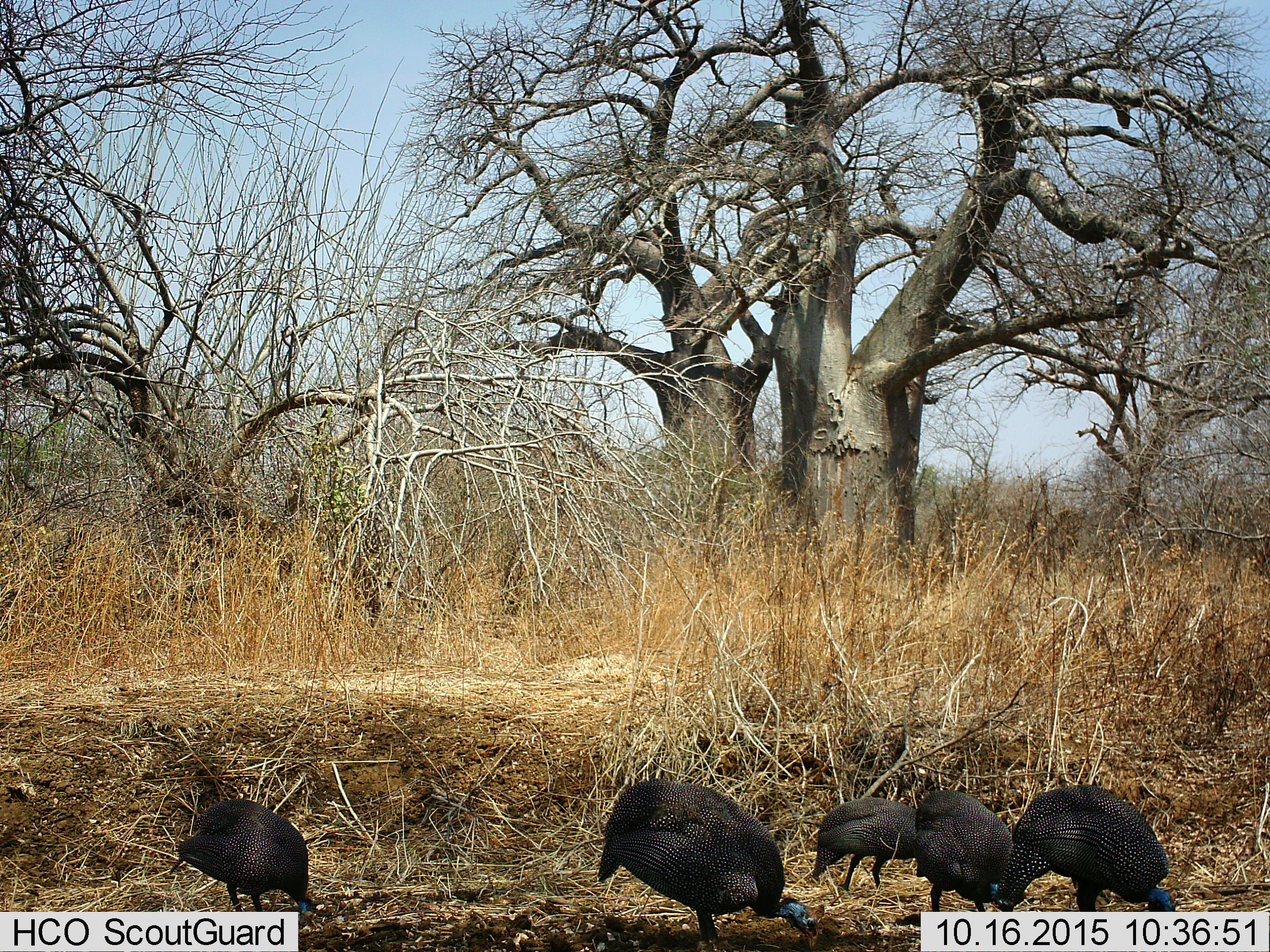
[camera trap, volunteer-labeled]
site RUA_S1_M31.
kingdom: Animalia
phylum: Chordata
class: Aves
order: Galliformes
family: Numididae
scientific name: Numididae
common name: guineafowl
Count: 5.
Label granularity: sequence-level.